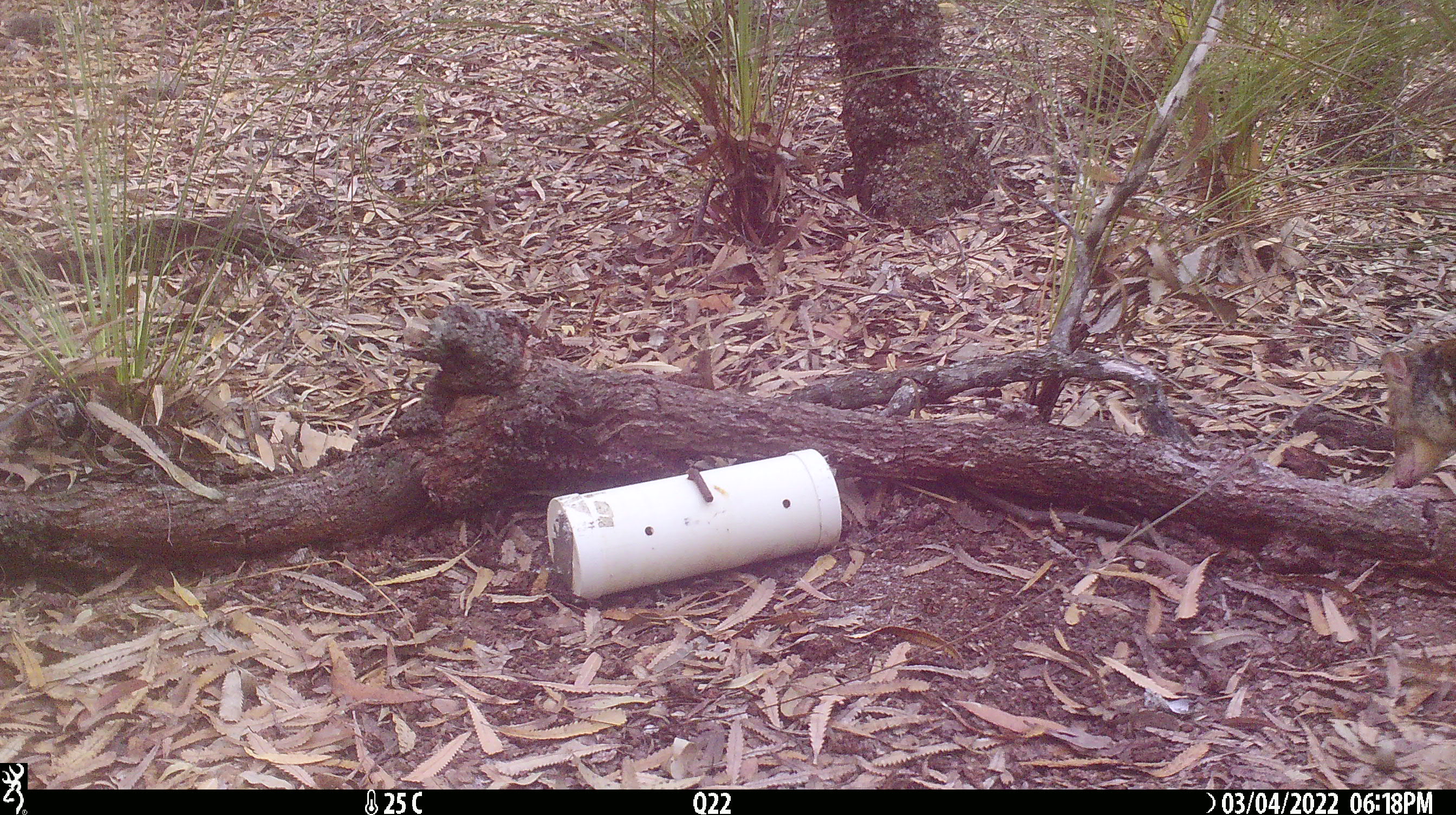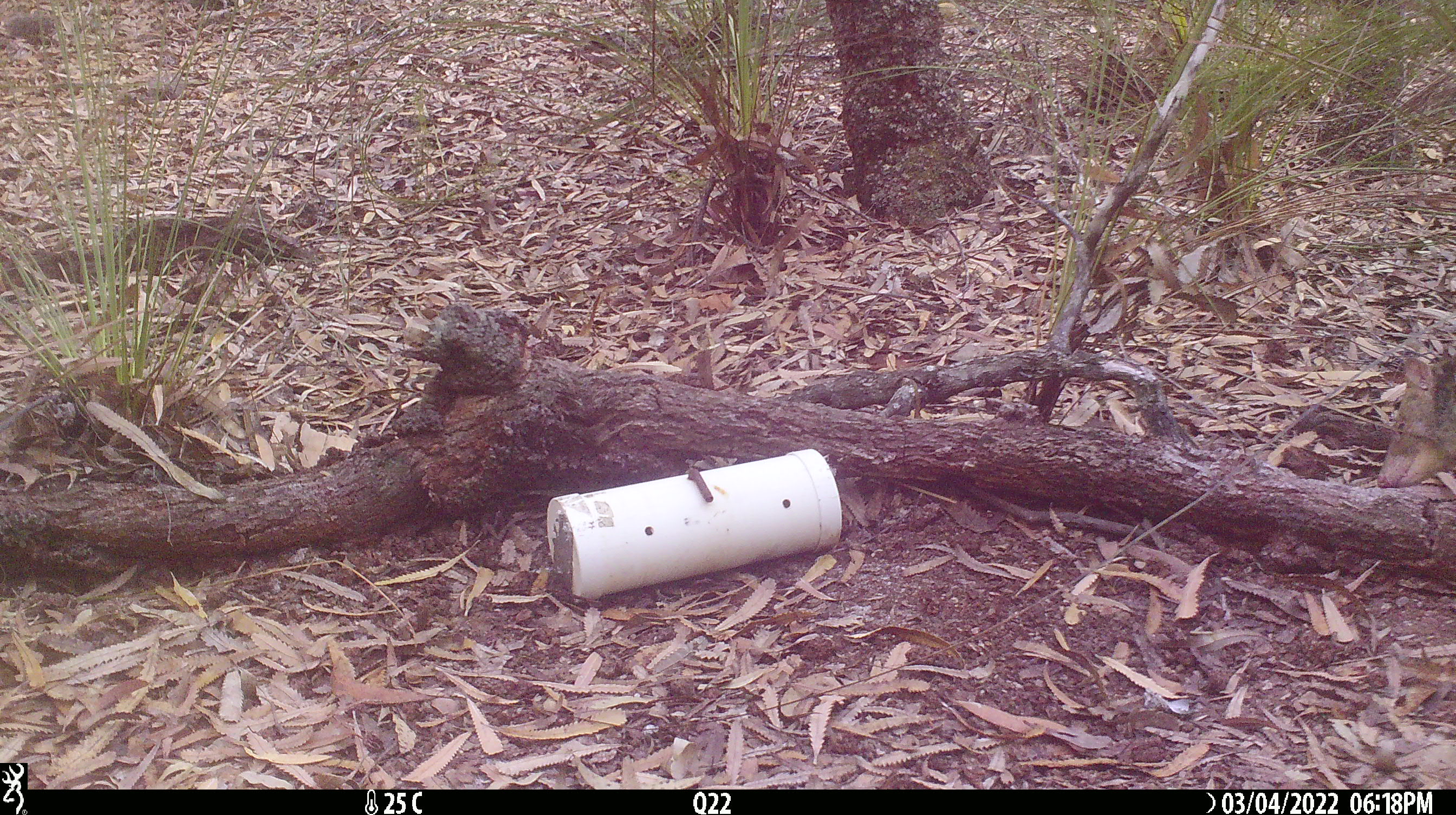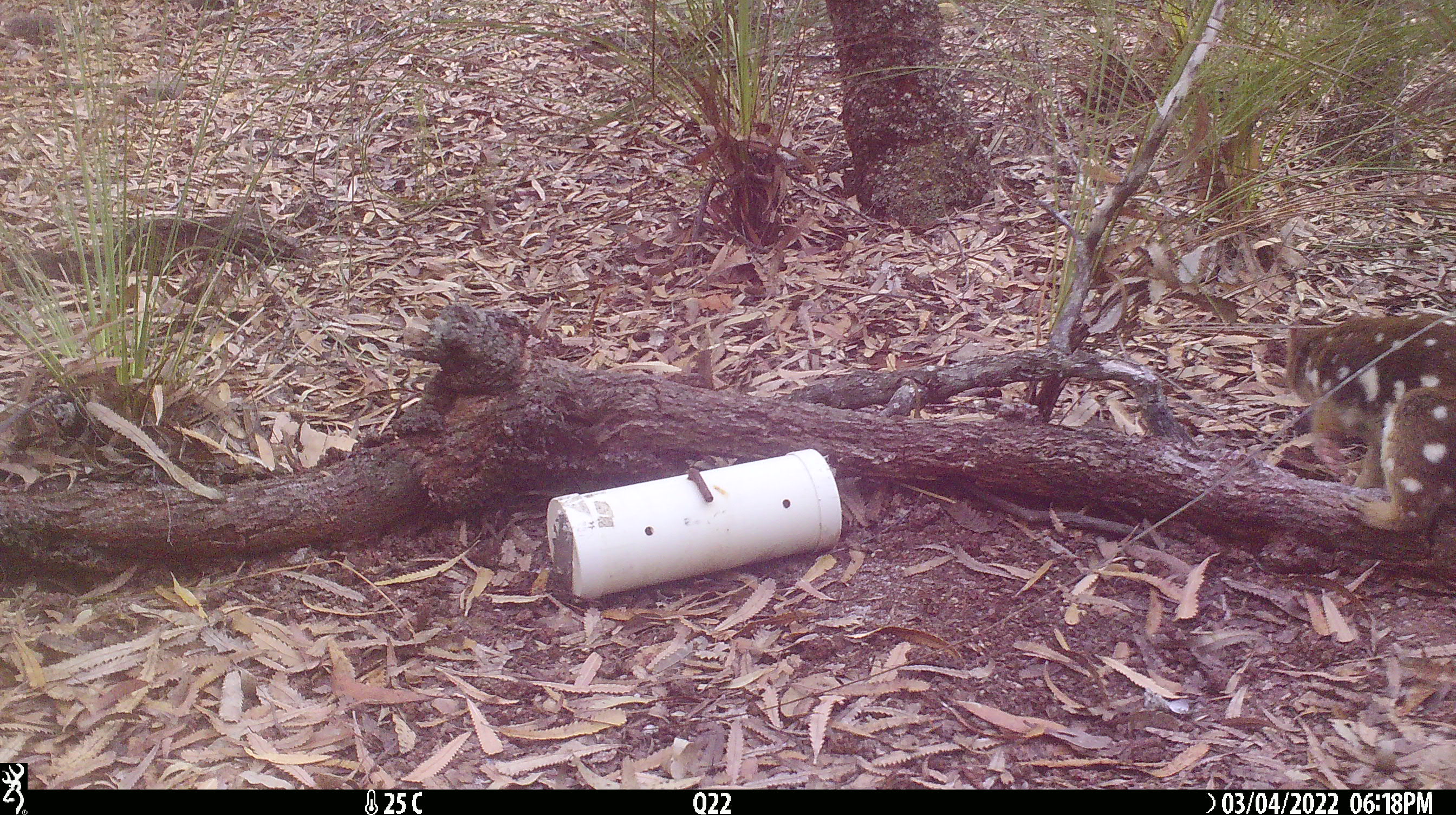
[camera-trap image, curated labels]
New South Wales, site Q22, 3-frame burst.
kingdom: Animalia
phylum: Chordata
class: Mammalia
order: Dasyuromorphia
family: Dasyuridae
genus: Dasyurus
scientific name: Dasyurus maculatus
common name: spotted-tailed quoll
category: quoll